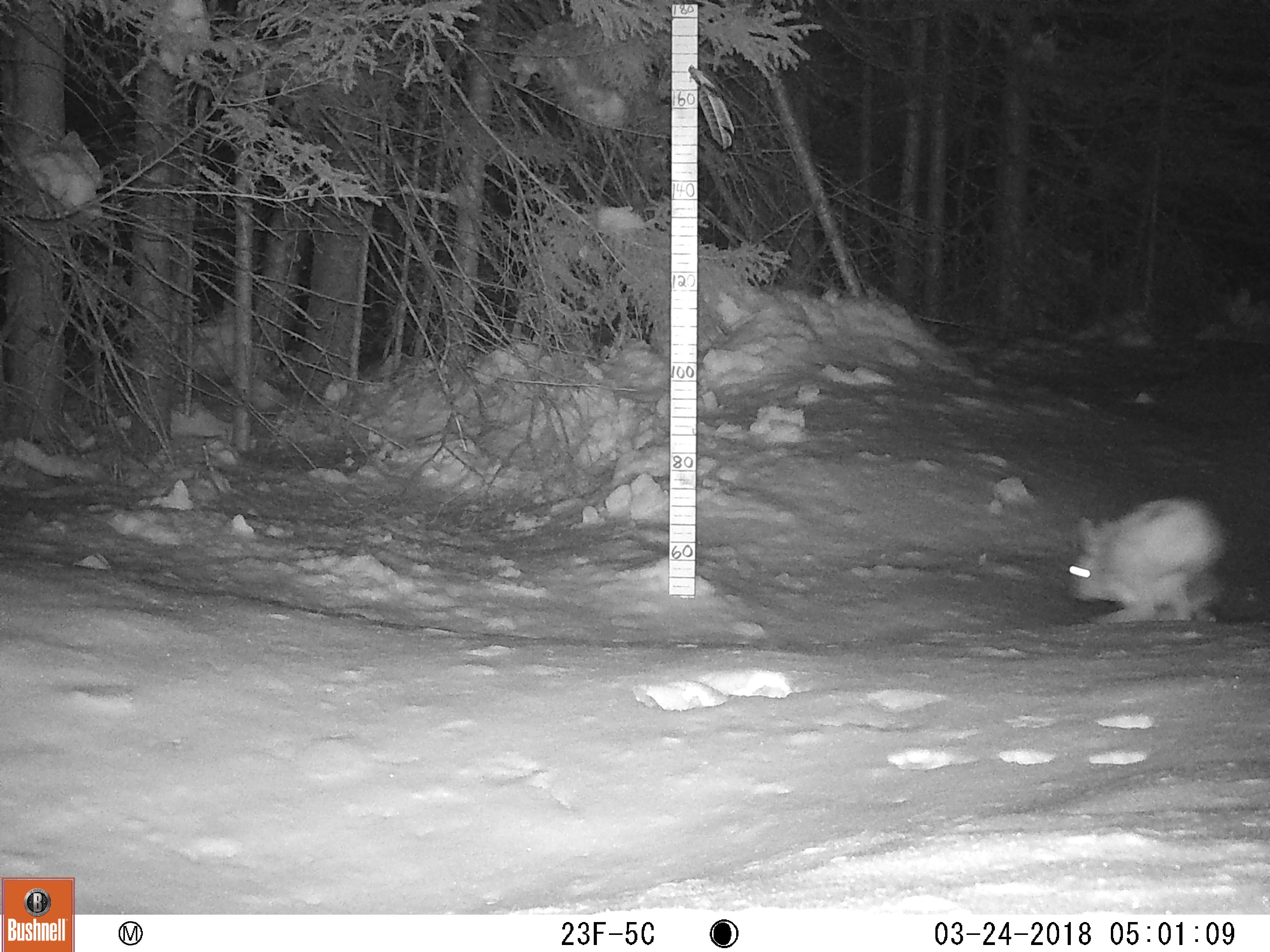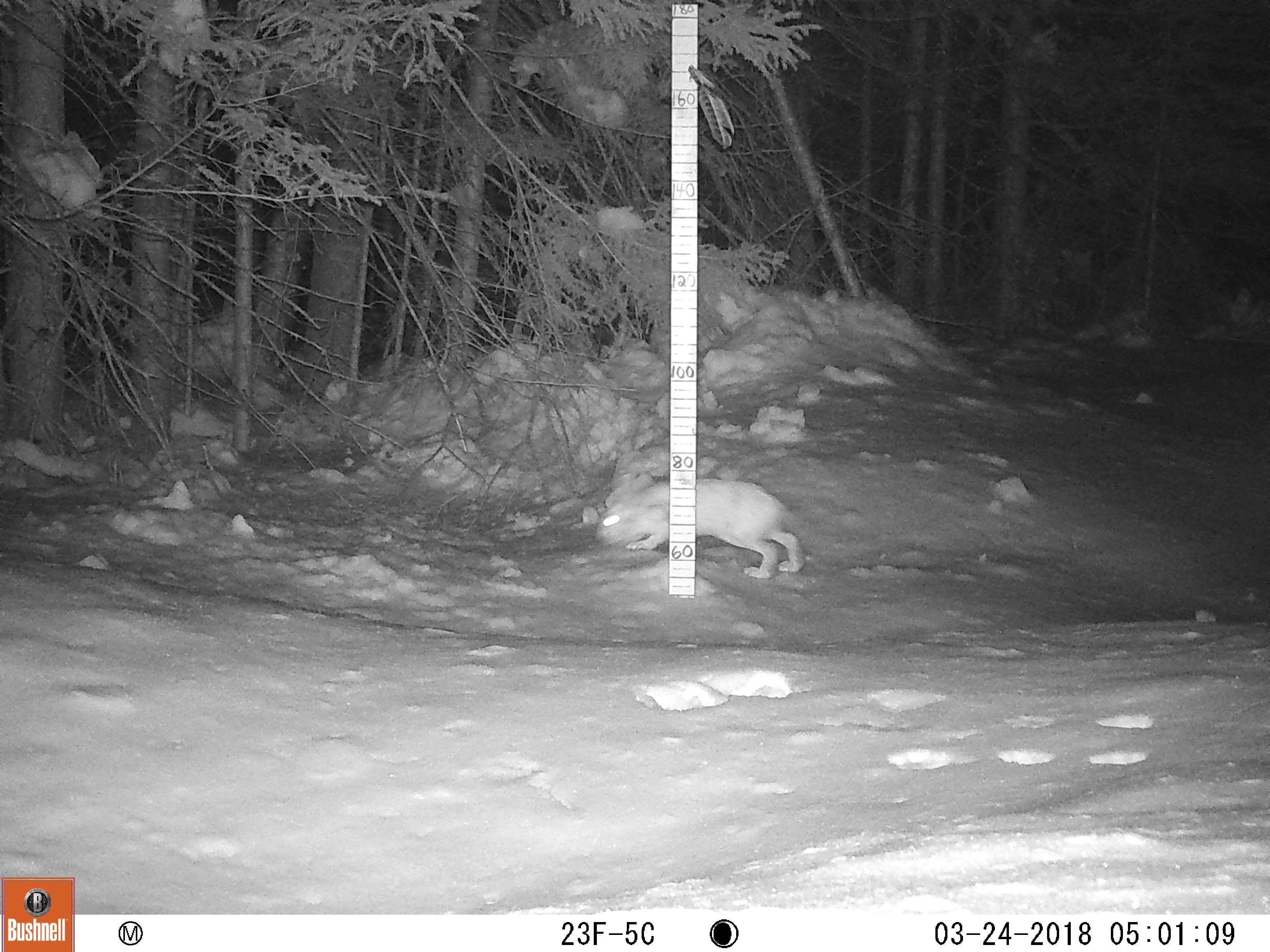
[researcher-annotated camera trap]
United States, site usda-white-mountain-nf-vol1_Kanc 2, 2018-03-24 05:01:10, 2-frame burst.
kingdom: Animalia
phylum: Chordata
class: Mammalia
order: Lagomorpha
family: Leporidae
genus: Lepus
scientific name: Lepus americanus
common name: snowshoe hare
Snowshoe hare (Lepus americanus).